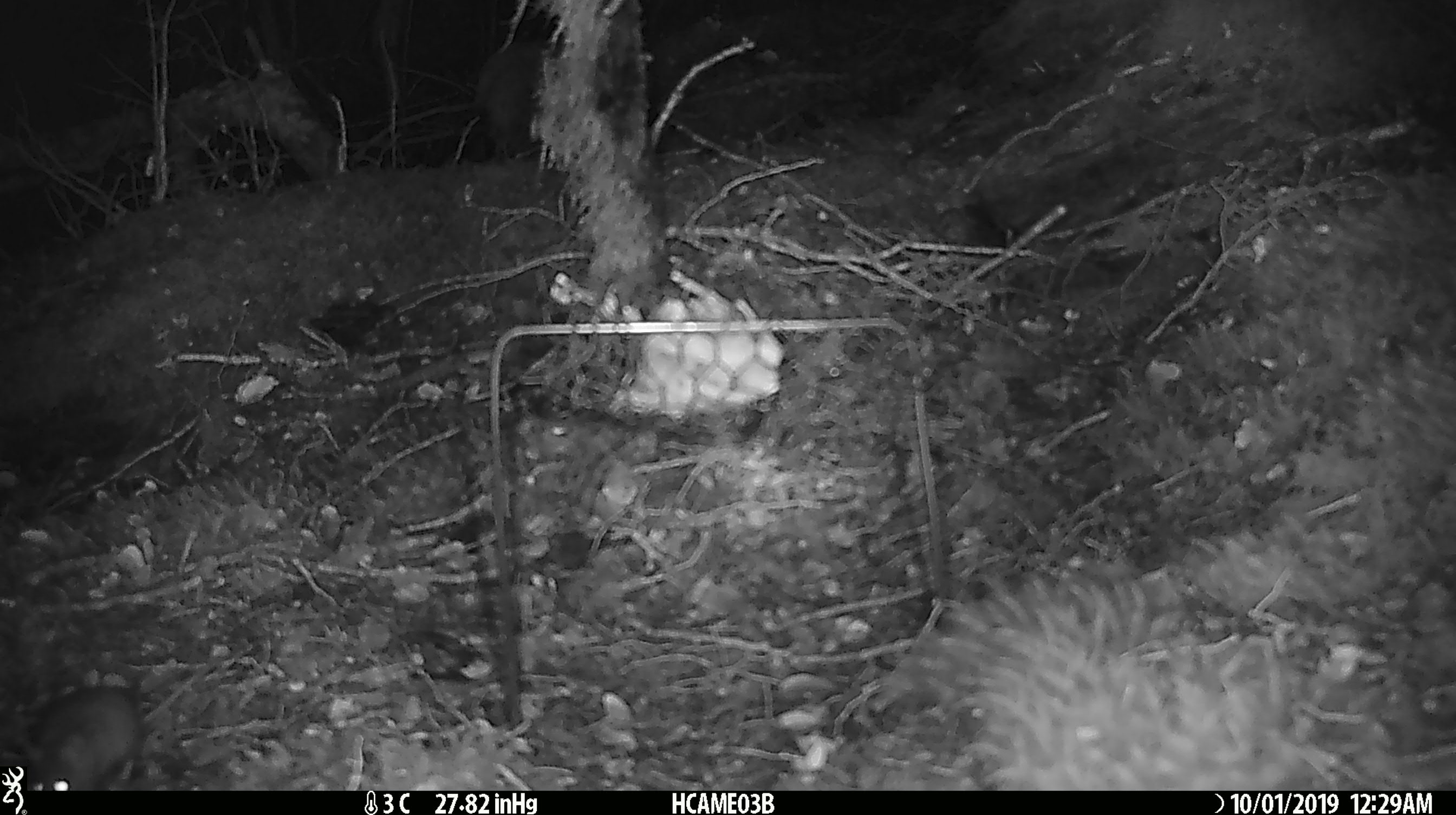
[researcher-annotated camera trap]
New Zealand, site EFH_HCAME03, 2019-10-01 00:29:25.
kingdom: Animalia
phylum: Chordata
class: Mammalia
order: Rodentia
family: Muridae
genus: Mus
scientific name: Mus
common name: mouse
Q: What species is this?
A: Mouse (Mus).